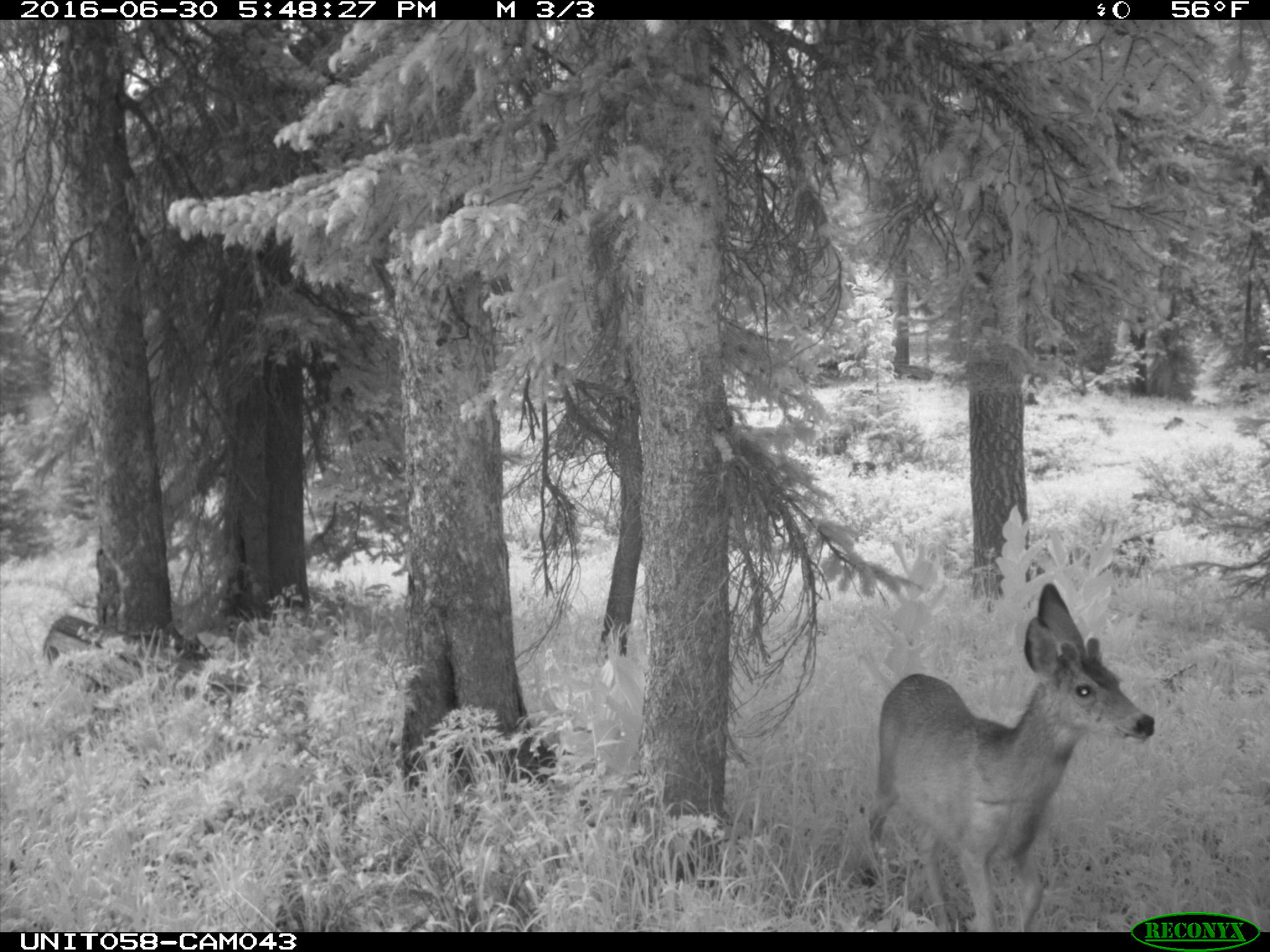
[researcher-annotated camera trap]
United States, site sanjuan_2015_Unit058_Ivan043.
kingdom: Animalia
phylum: Chordata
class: Mammalia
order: Artiodactyla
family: Cervidae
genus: Odocoileus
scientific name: Odocoileus hemionus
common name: mule deer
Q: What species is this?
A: Odocoileus hemionus (mule deer).